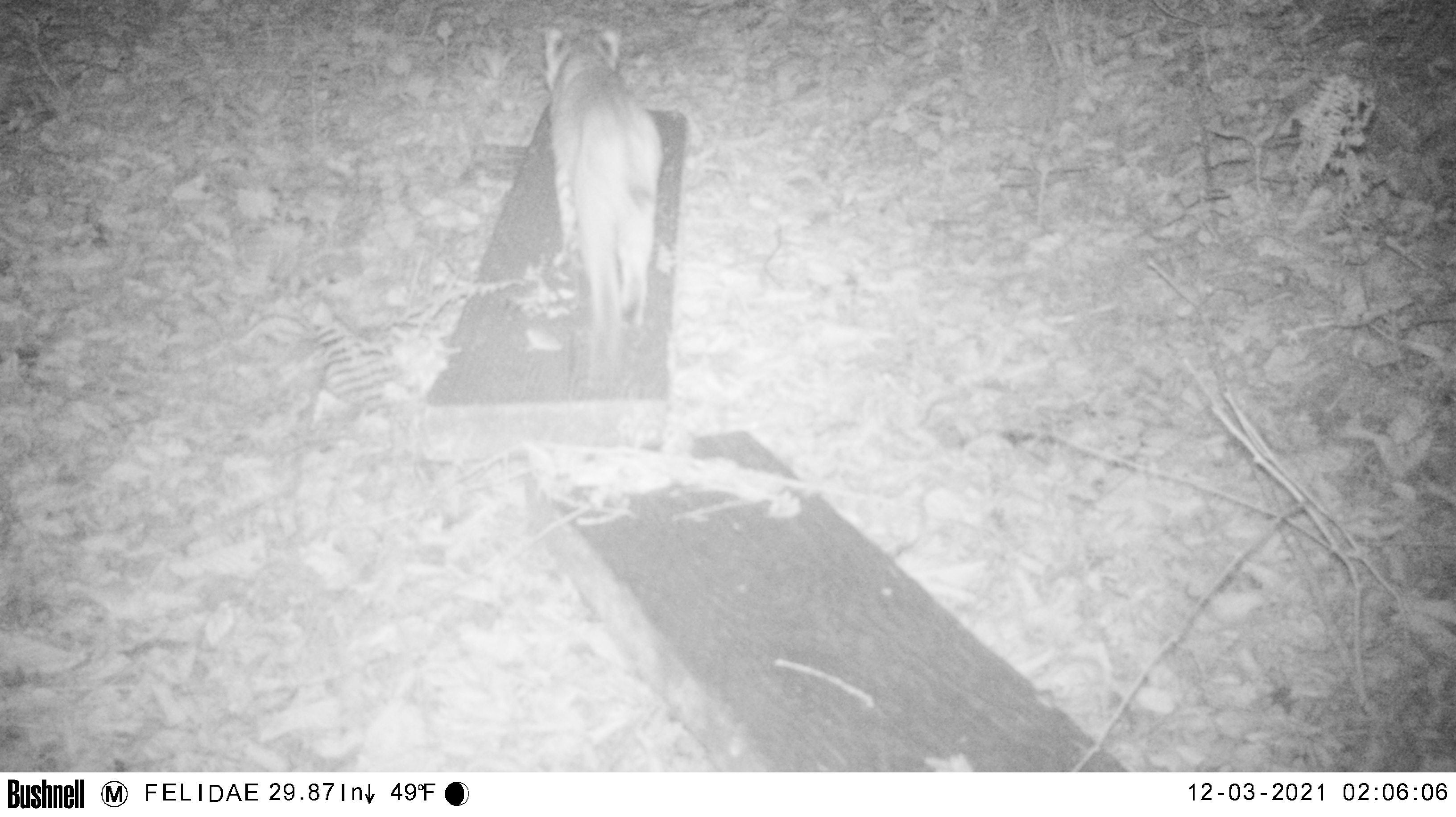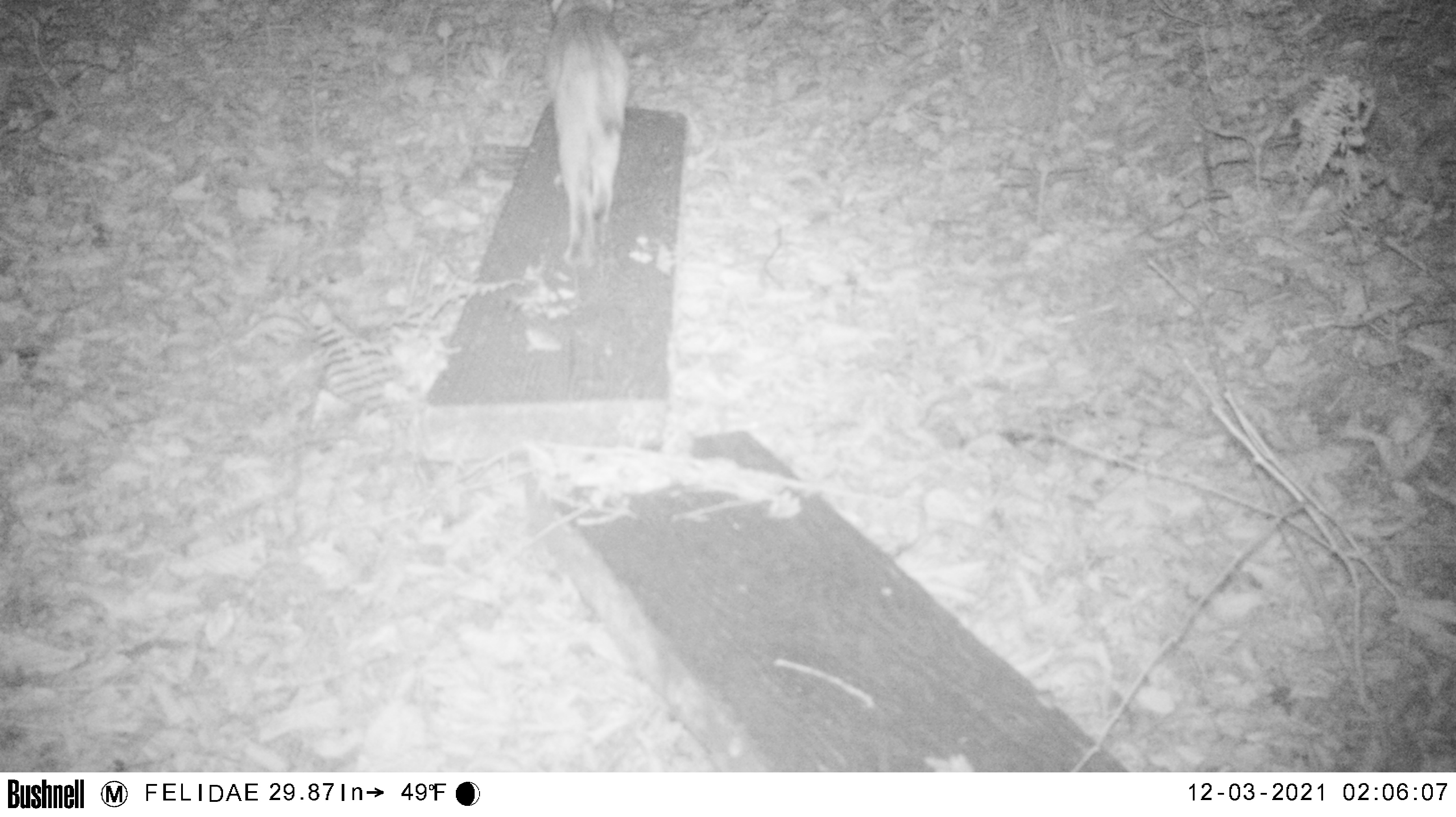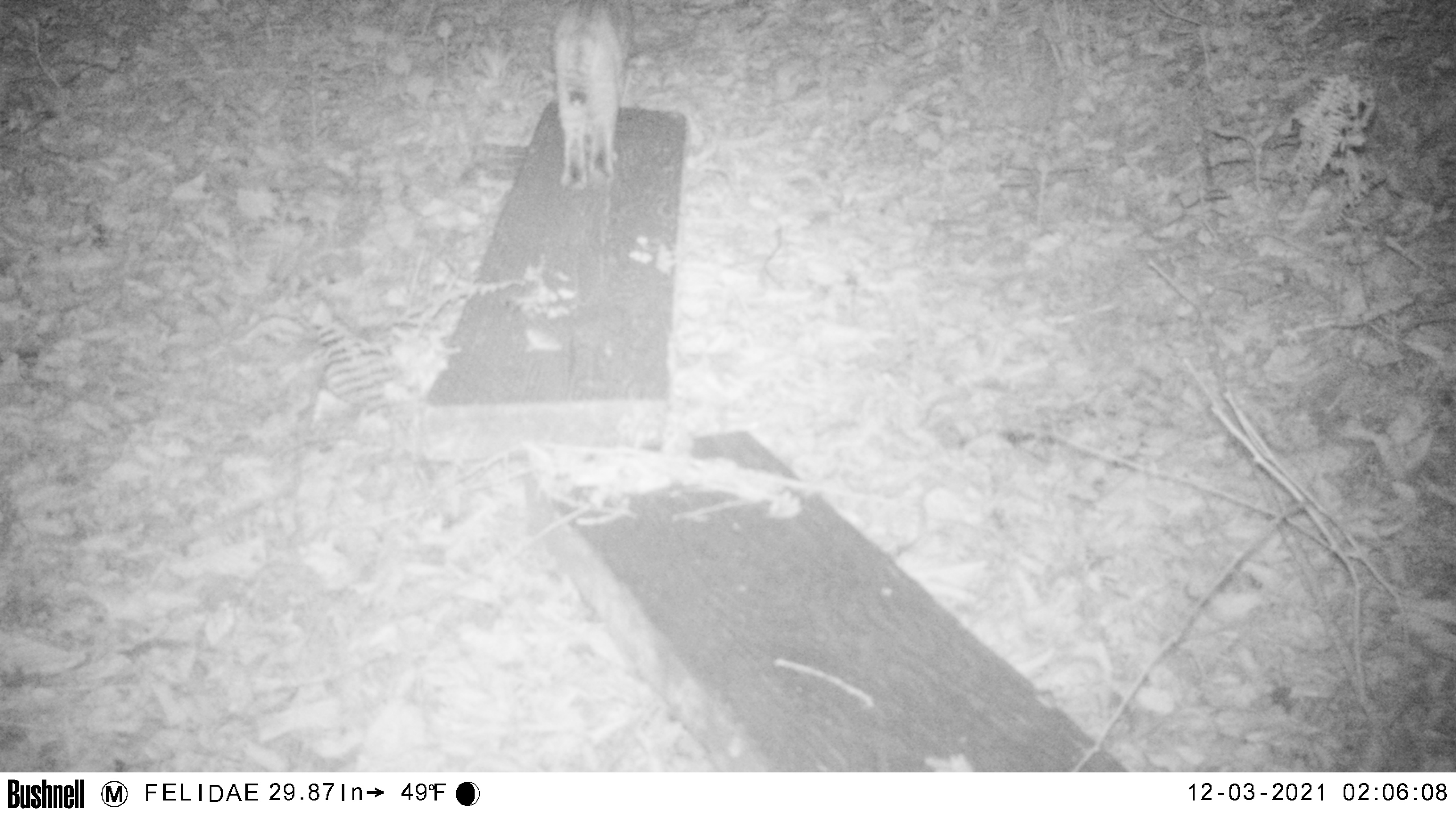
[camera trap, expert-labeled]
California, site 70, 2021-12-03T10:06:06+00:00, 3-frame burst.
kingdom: Animalia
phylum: Chordata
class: Mammalia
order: Carnivora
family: Felidae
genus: Lynx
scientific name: Lynx rufus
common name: bobcat